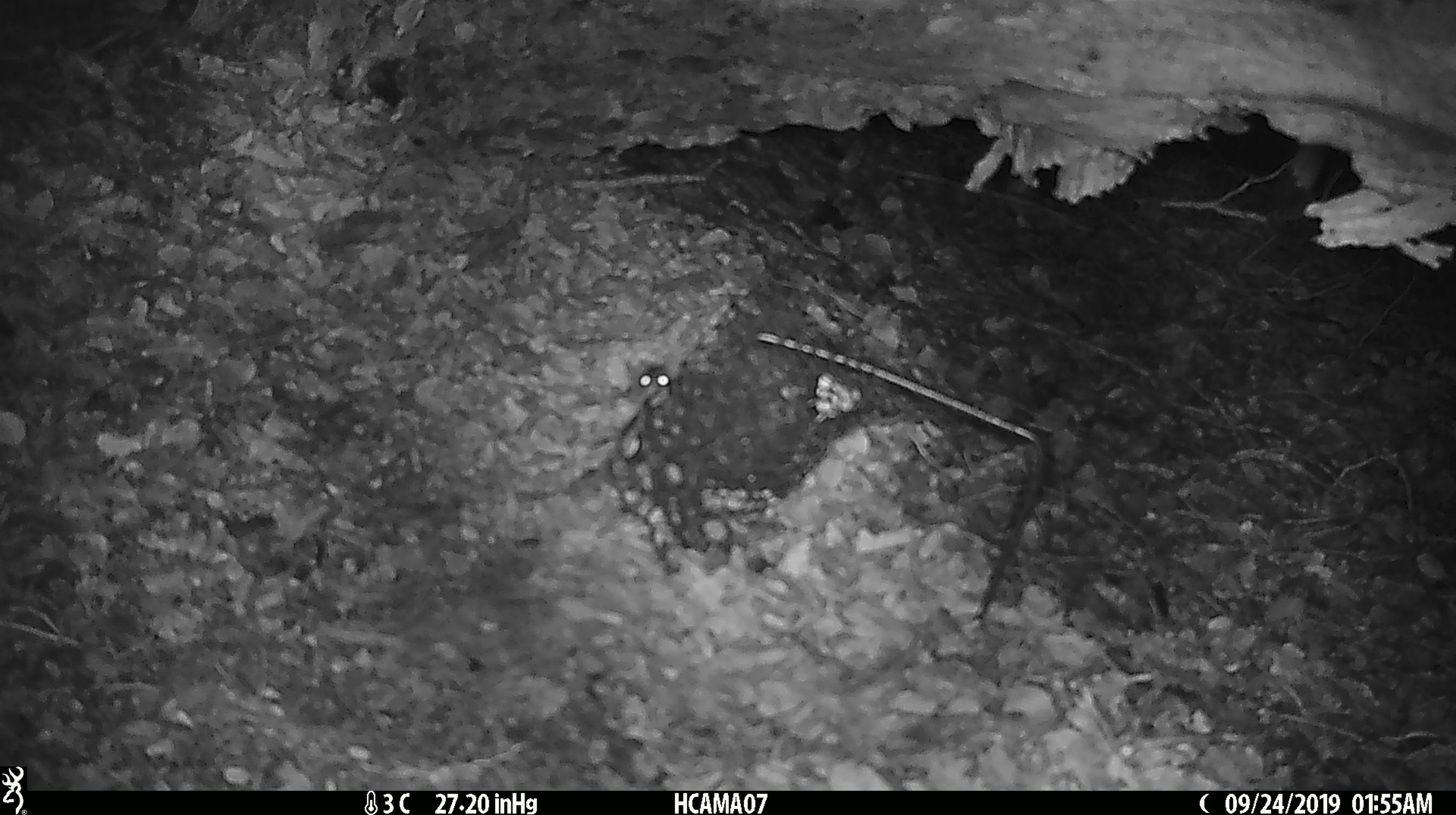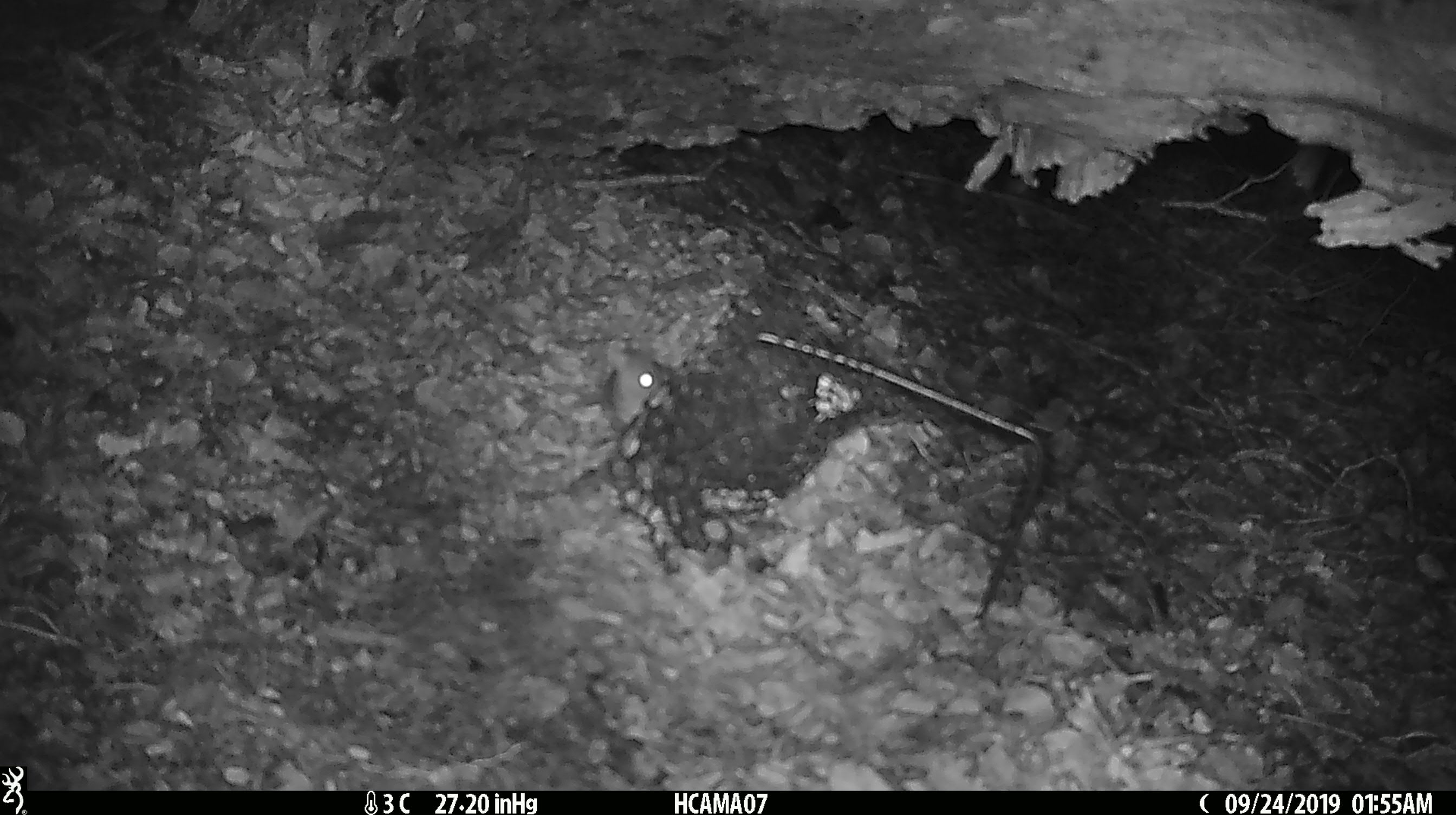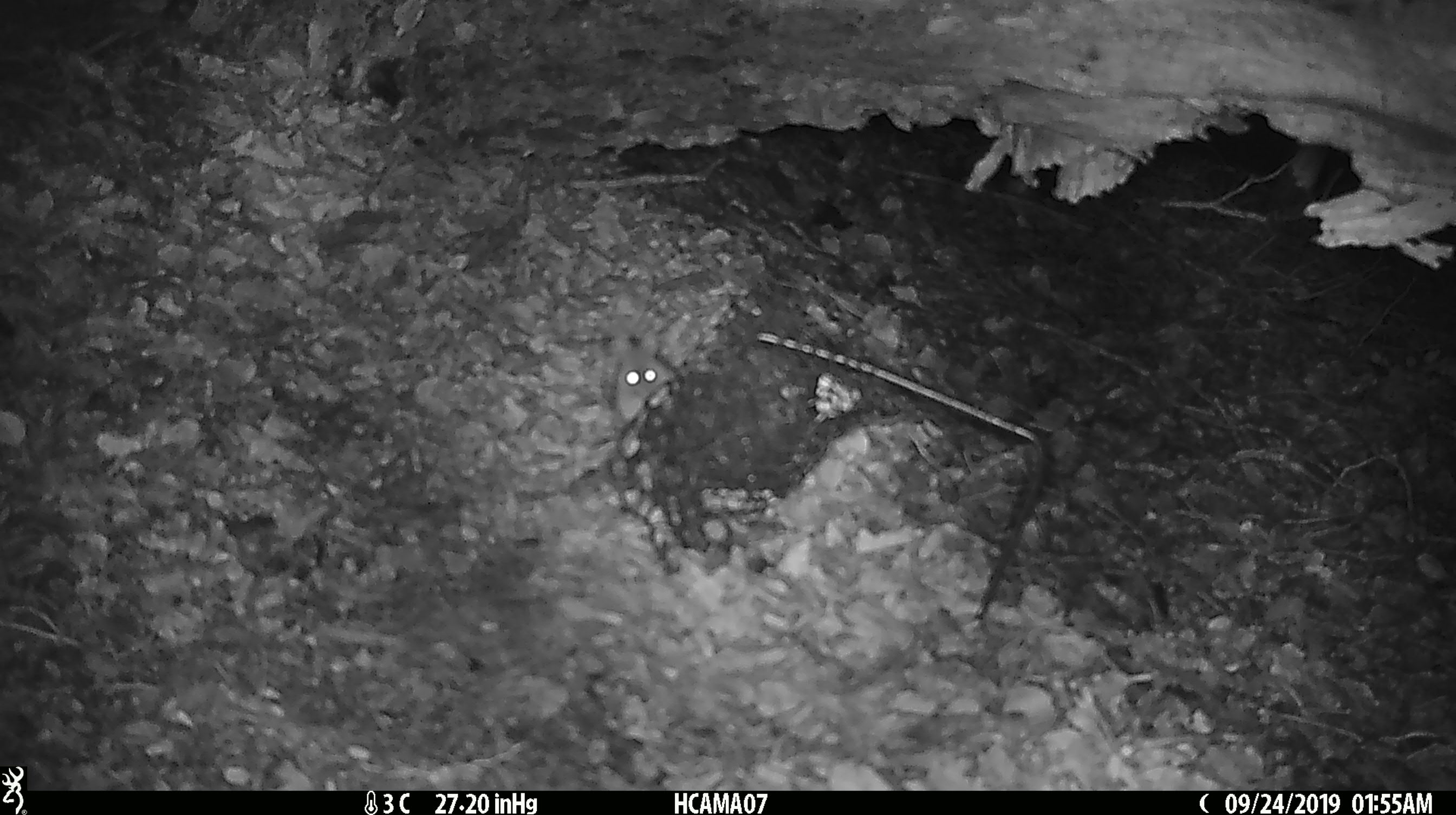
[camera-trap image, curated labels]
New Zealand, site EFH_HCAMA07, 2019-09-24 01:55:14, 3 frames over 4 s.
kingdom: Animalia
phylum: Chordata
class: Mammalia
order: Rodentia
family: Muridae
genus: Mus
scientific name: Mus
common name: mouse